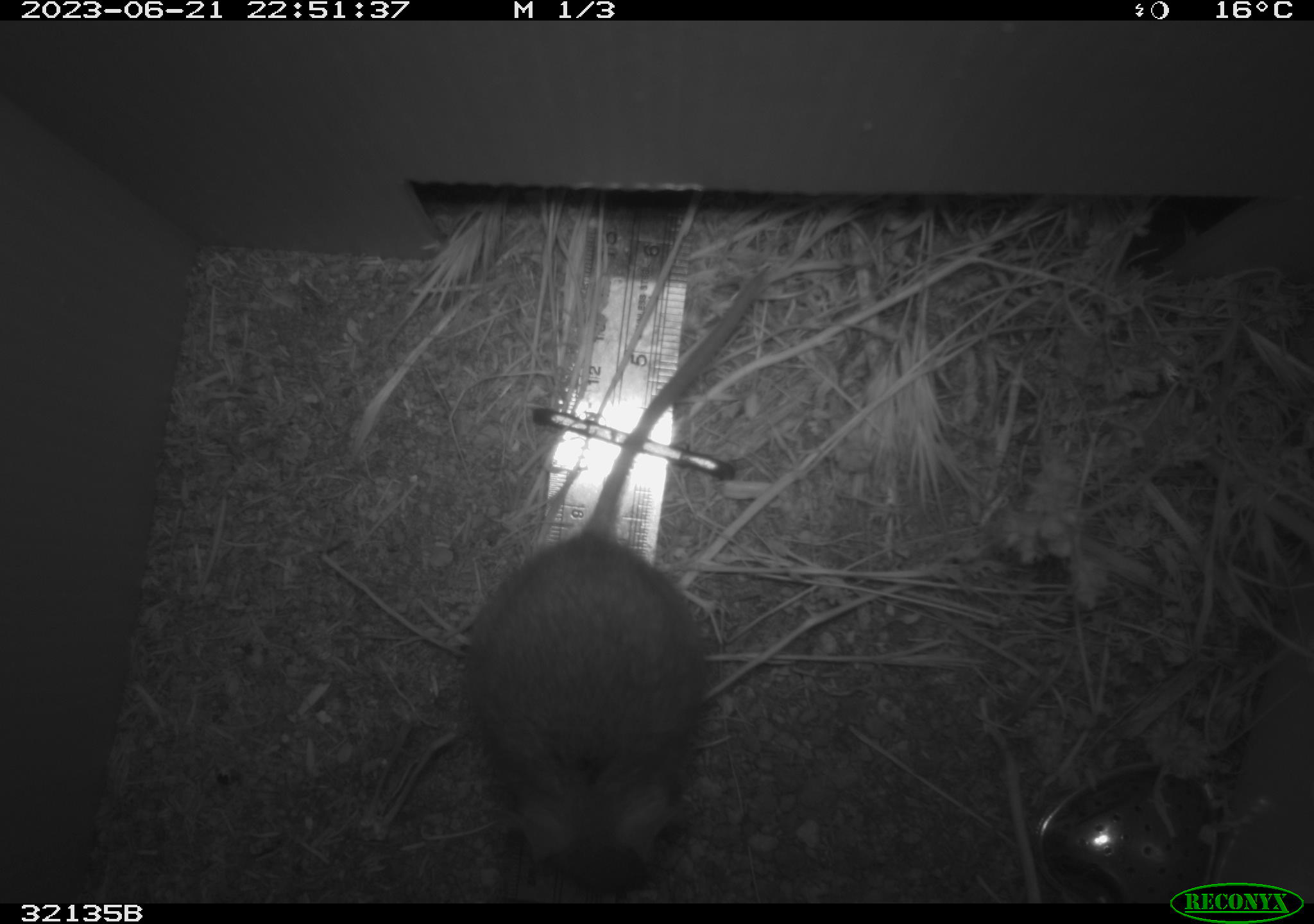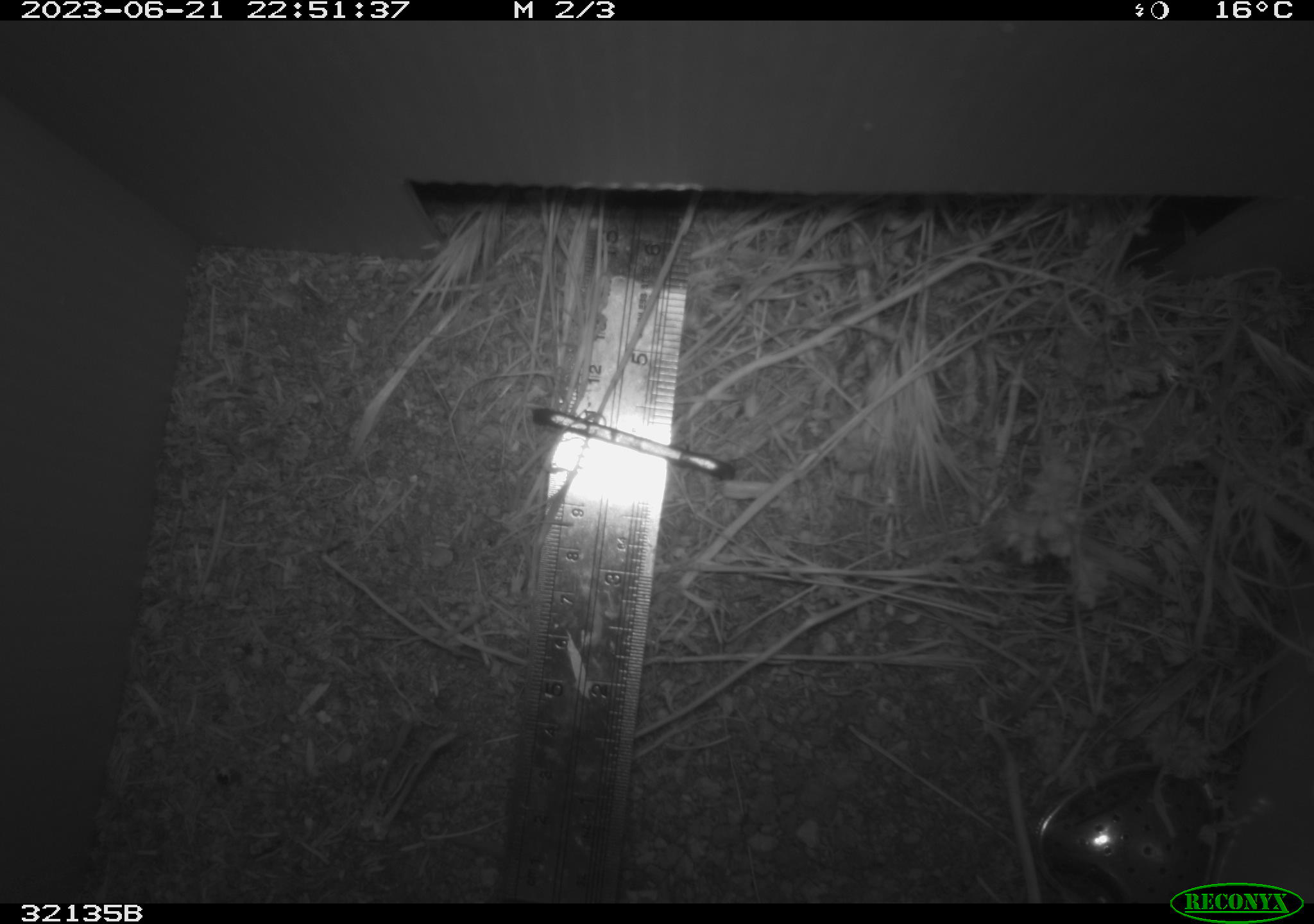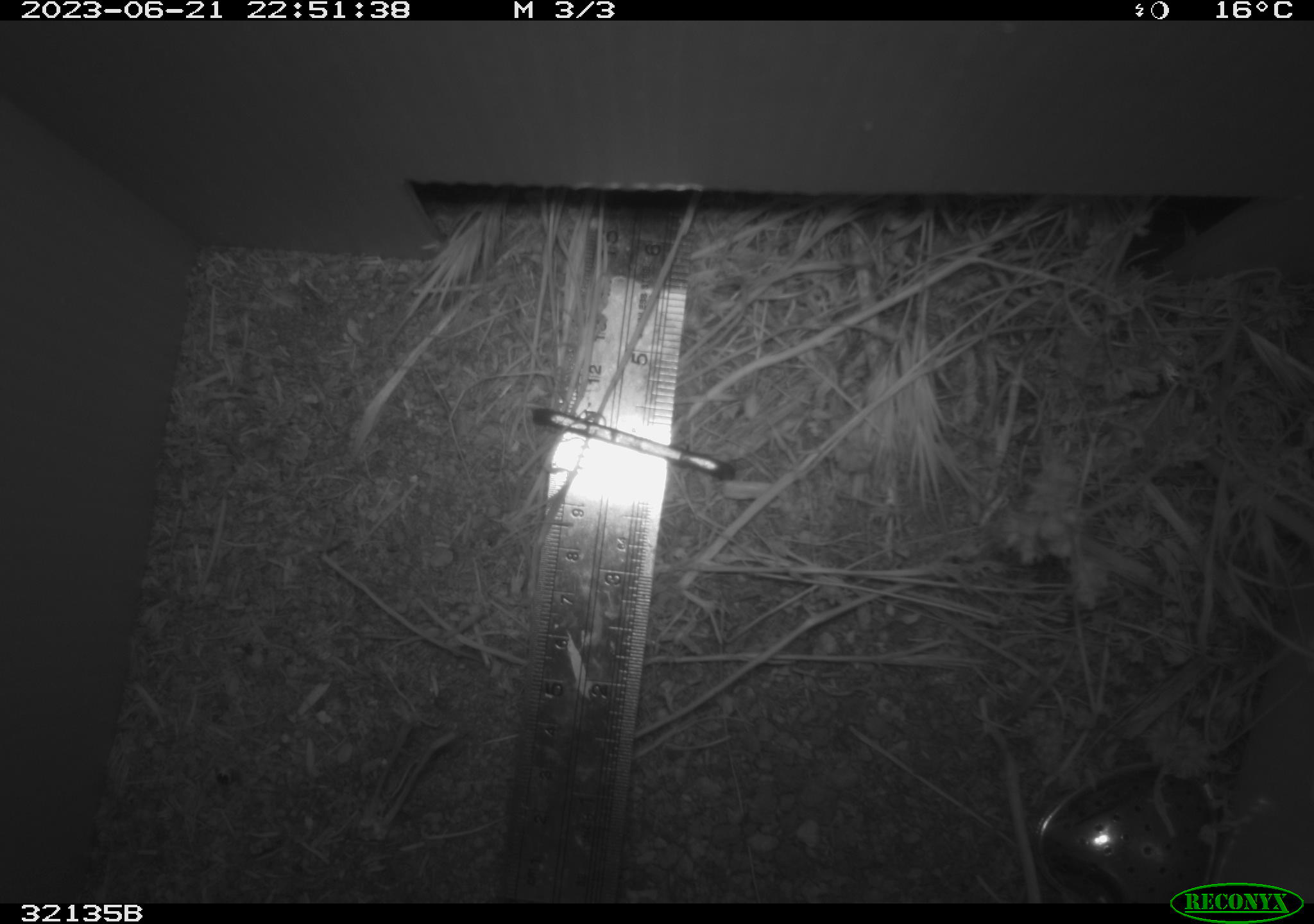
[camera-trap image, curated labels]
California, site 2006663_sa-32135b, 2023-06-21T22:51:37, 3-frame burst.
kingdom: Animalia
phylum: Chordata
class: Mammalia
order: Rodentia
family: Cricetidae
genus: Neotoma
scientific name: Neotoma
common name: pack rat or woodrat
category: neotoma species